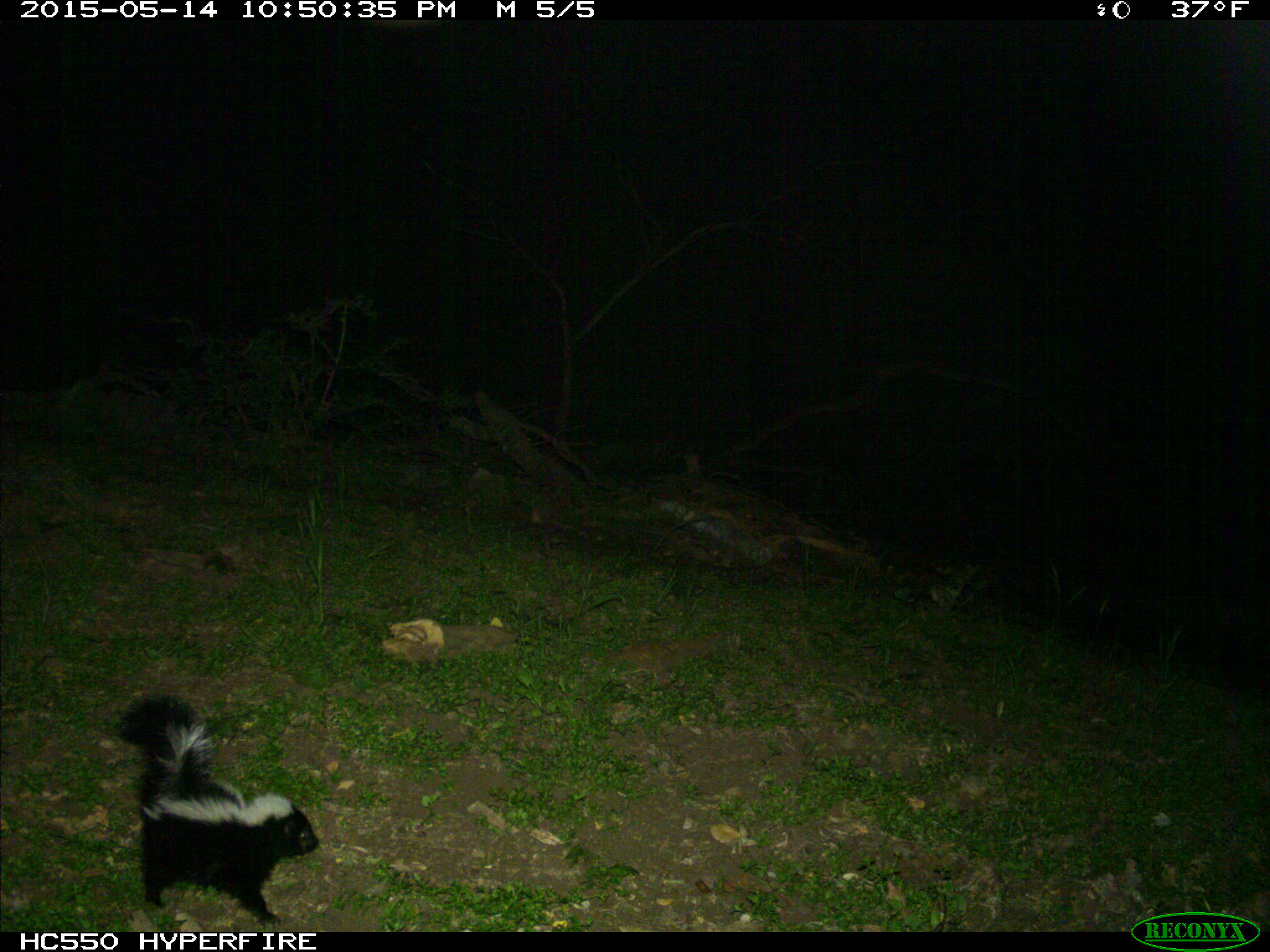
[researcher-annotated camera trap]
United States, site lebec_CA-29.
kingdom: Animalia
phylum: Chordata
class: Mammalia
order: Carnivora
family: Mephitidae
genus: Mephitis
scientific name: Mephitis mephitis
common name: striped skunk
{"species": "Mephitis mephitis (striped skunk)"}